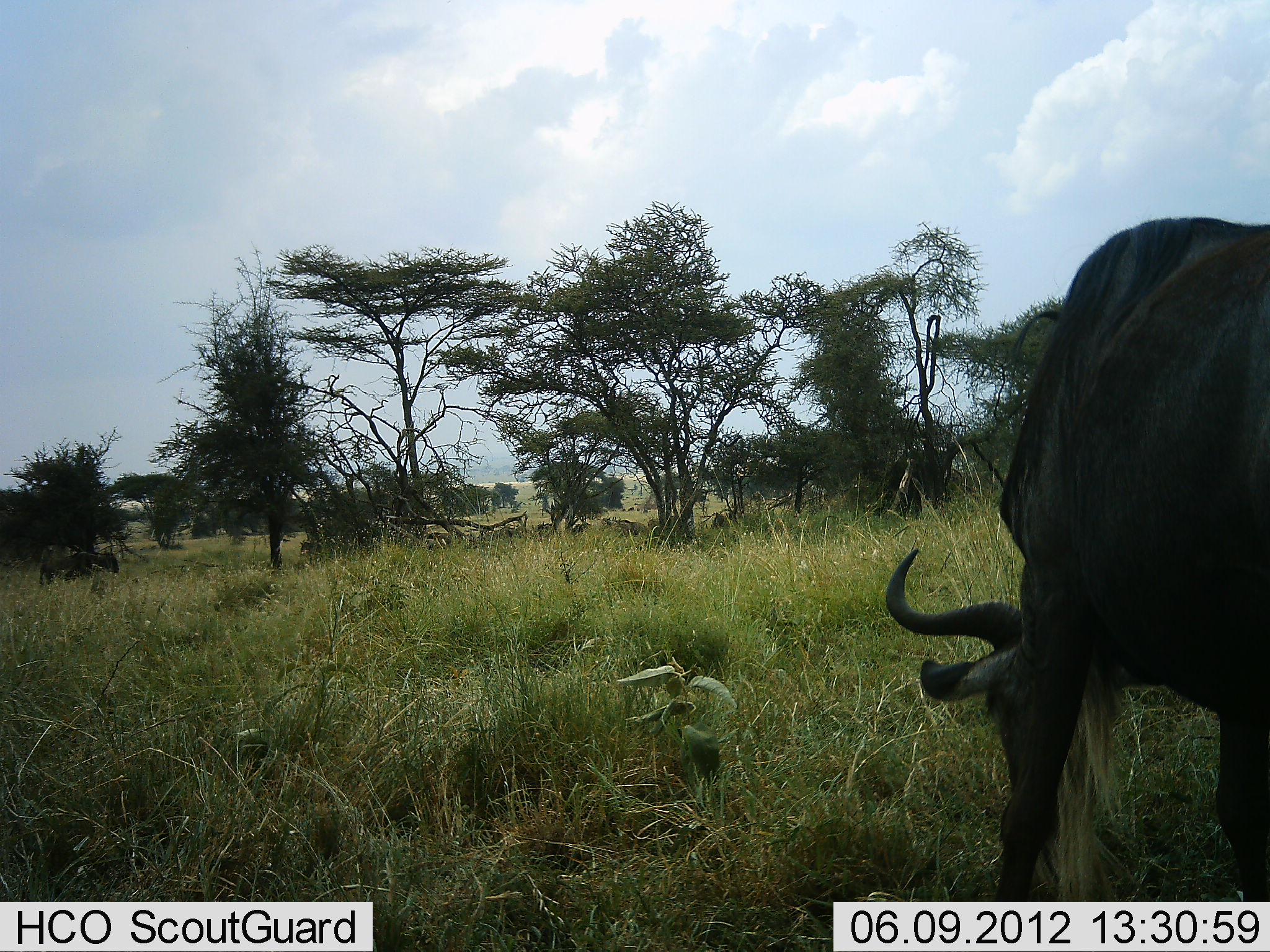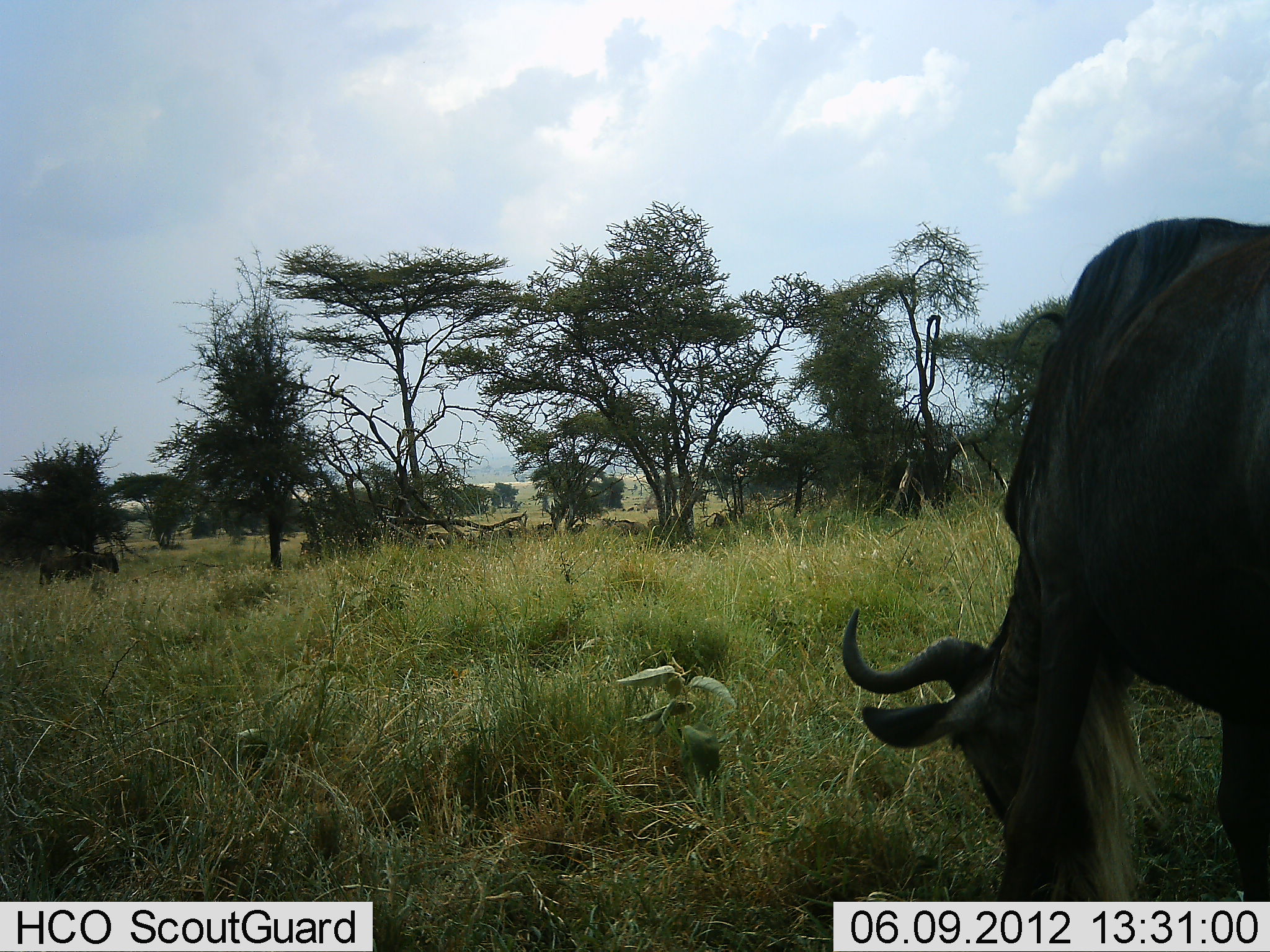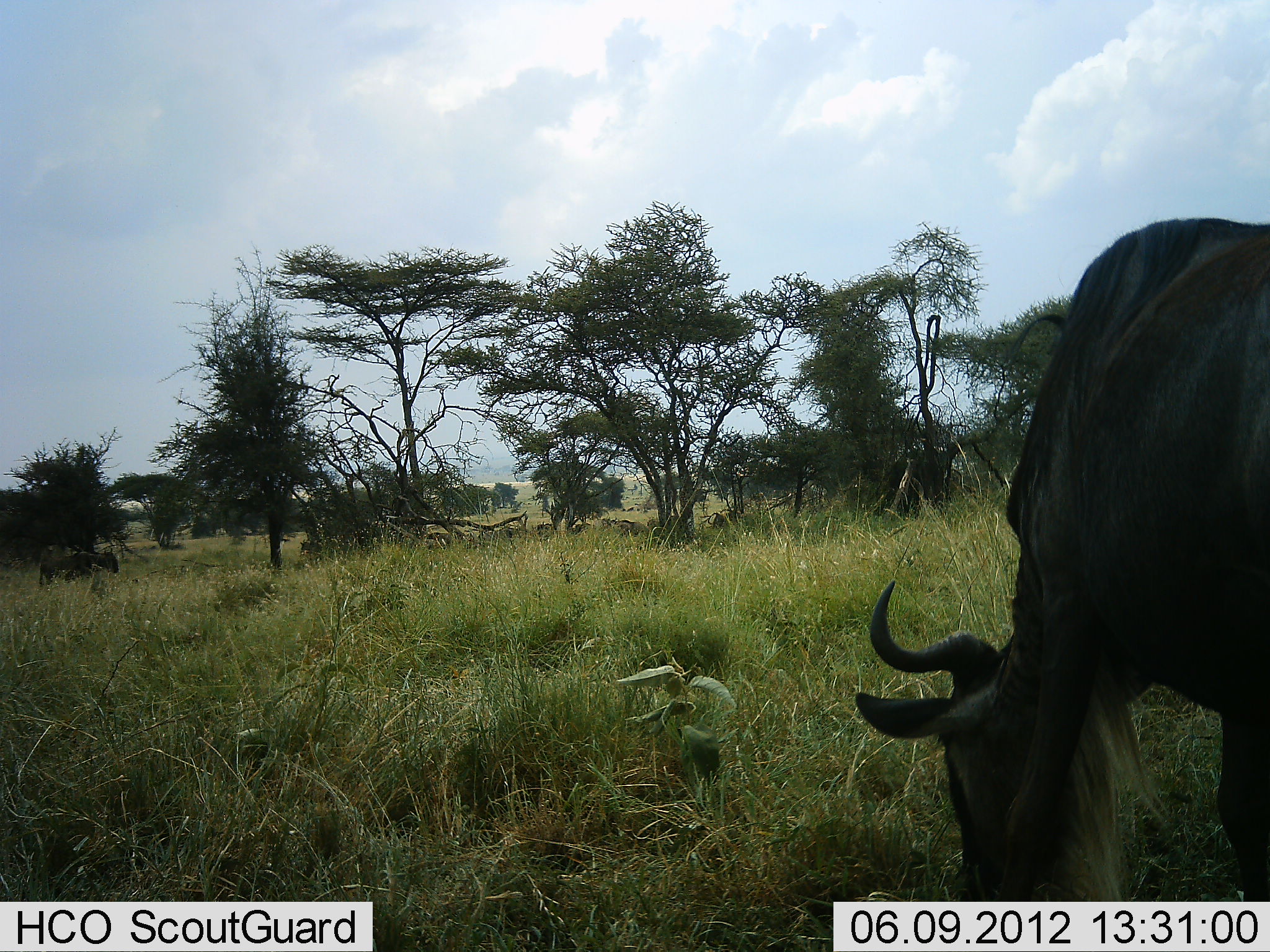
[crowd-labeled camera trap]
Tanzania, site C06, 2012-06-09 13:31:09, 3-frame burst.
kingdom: Animalia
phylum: Chordata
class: Mammalia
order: Artiodactyla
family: Bovidae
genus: Connochaetes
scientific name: Connochaetes taurinus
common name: blue wildebeest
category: wildebeest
Wildebeest (blue wildebeest) (Connochaetes taurinus), count 1. Behavior (volunteer vote fractions): standing 30%, resting 0%, moving 0%, interacting 0%. Young present (vote fraction): 0%. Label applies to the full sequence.